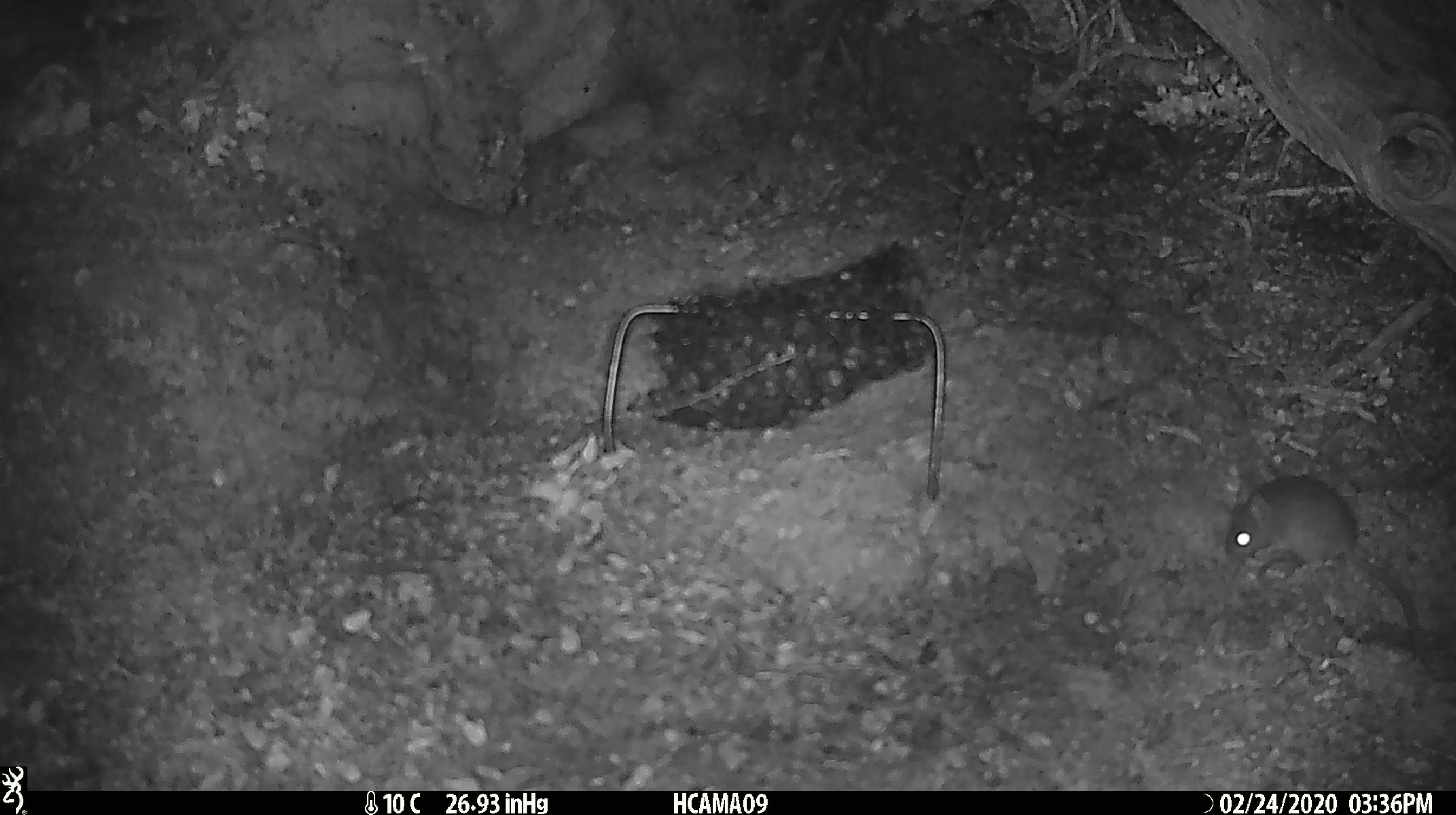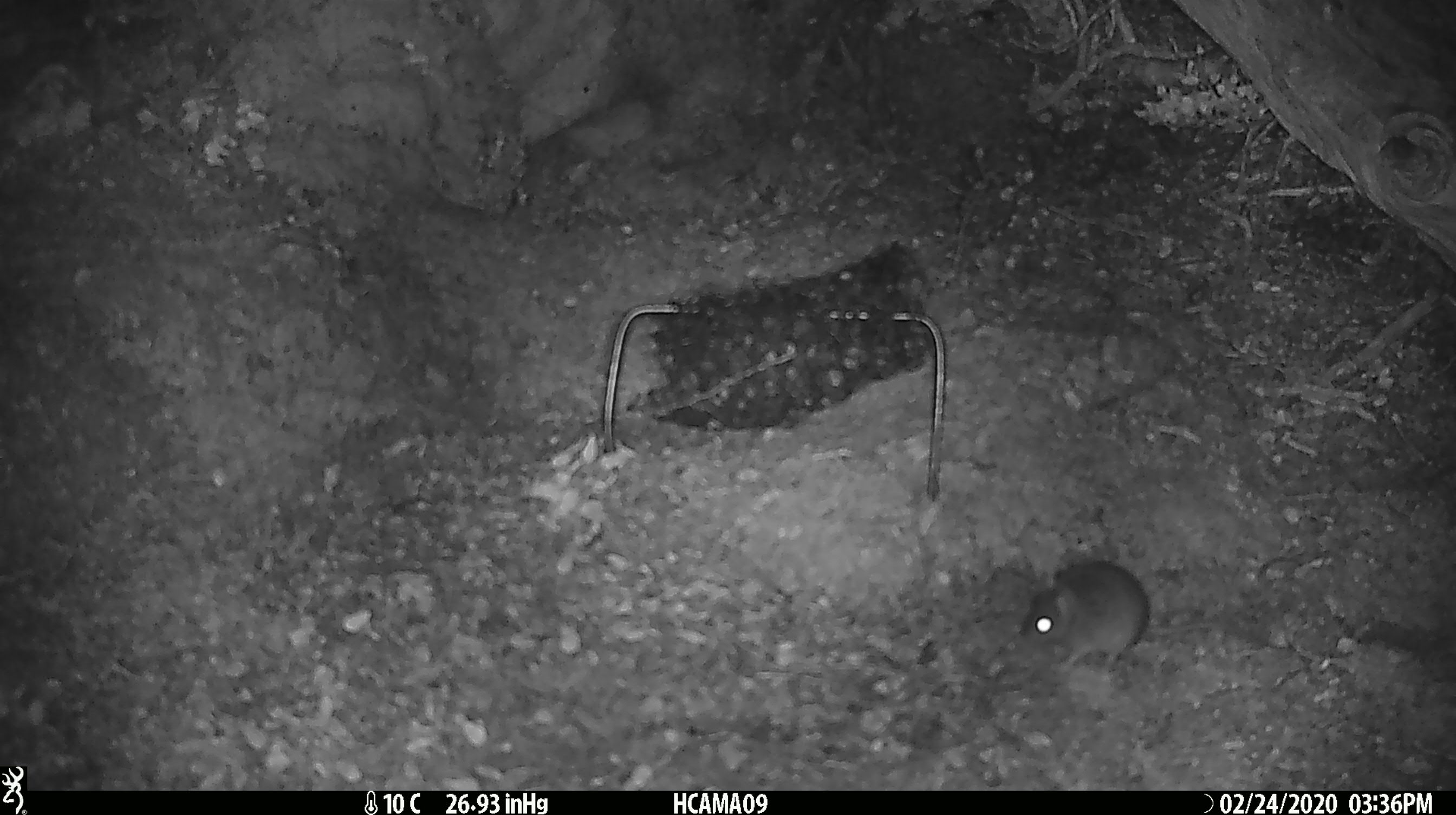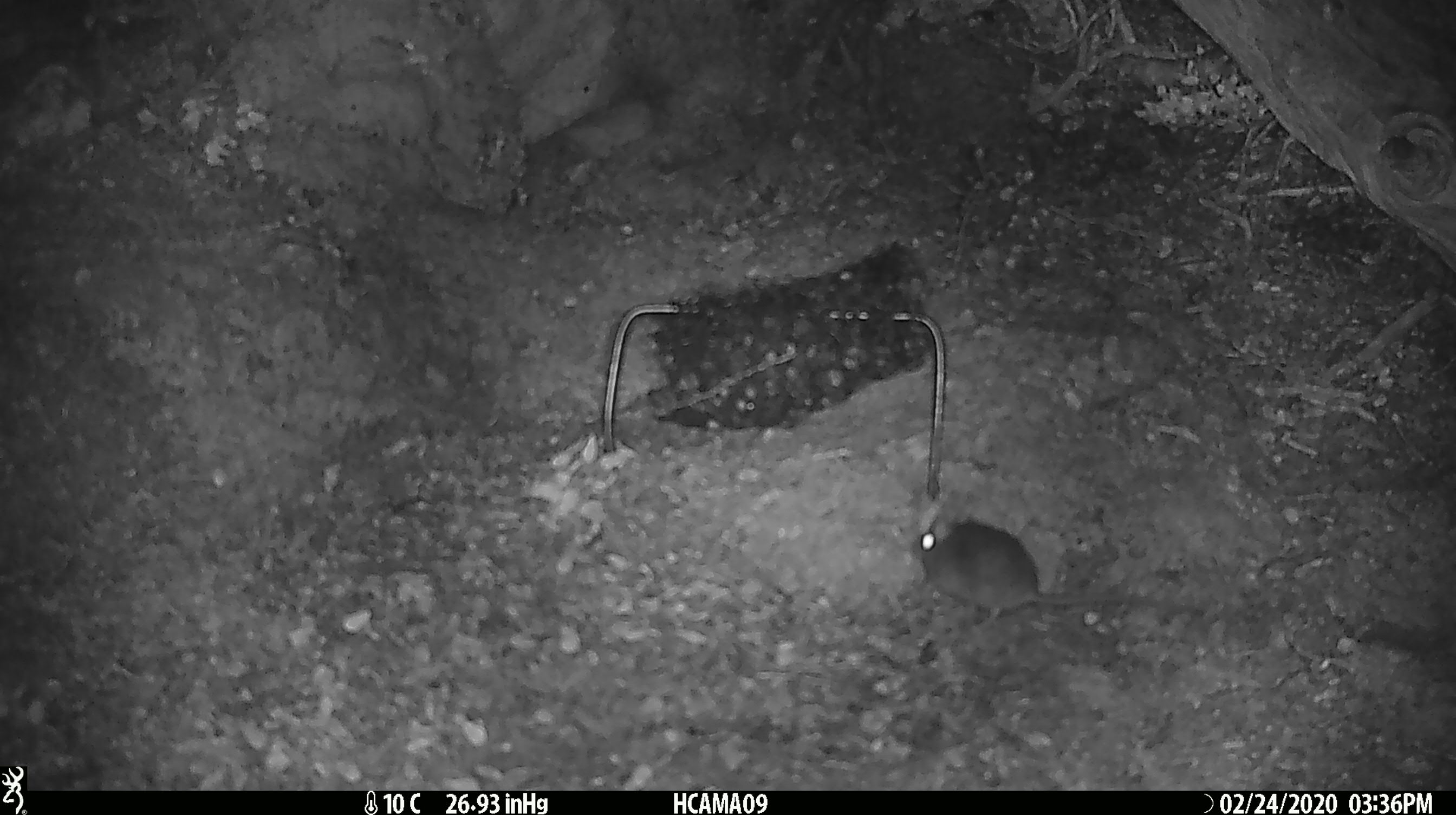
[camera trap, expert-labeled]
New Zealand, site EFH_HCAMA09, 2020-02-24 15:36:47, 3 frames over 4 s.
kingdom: Animalia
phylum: Chordata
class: Mammalia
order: Rodentia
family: Muridae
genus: Mus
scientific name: Mus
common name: mouse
Mouse (Mus).